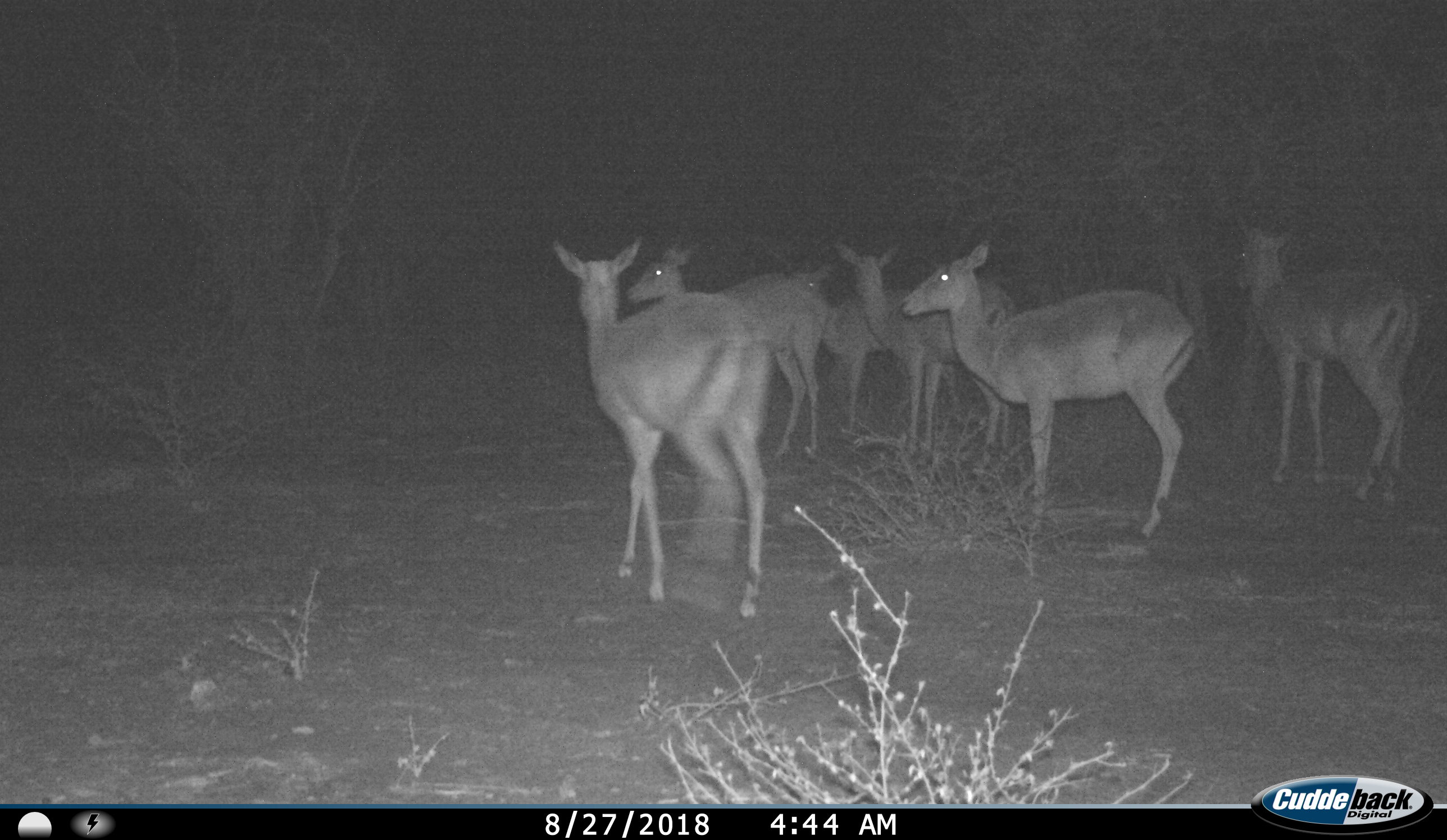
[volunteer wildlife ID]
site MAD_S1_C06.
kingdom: Animalia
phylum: Chordata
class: Mammalia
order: Artiodactyla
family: Bovidae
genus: Aepyceros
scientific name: Aepyceros melampus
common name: impala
Impala (Aepyceros melampus), count 6. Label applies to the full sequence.